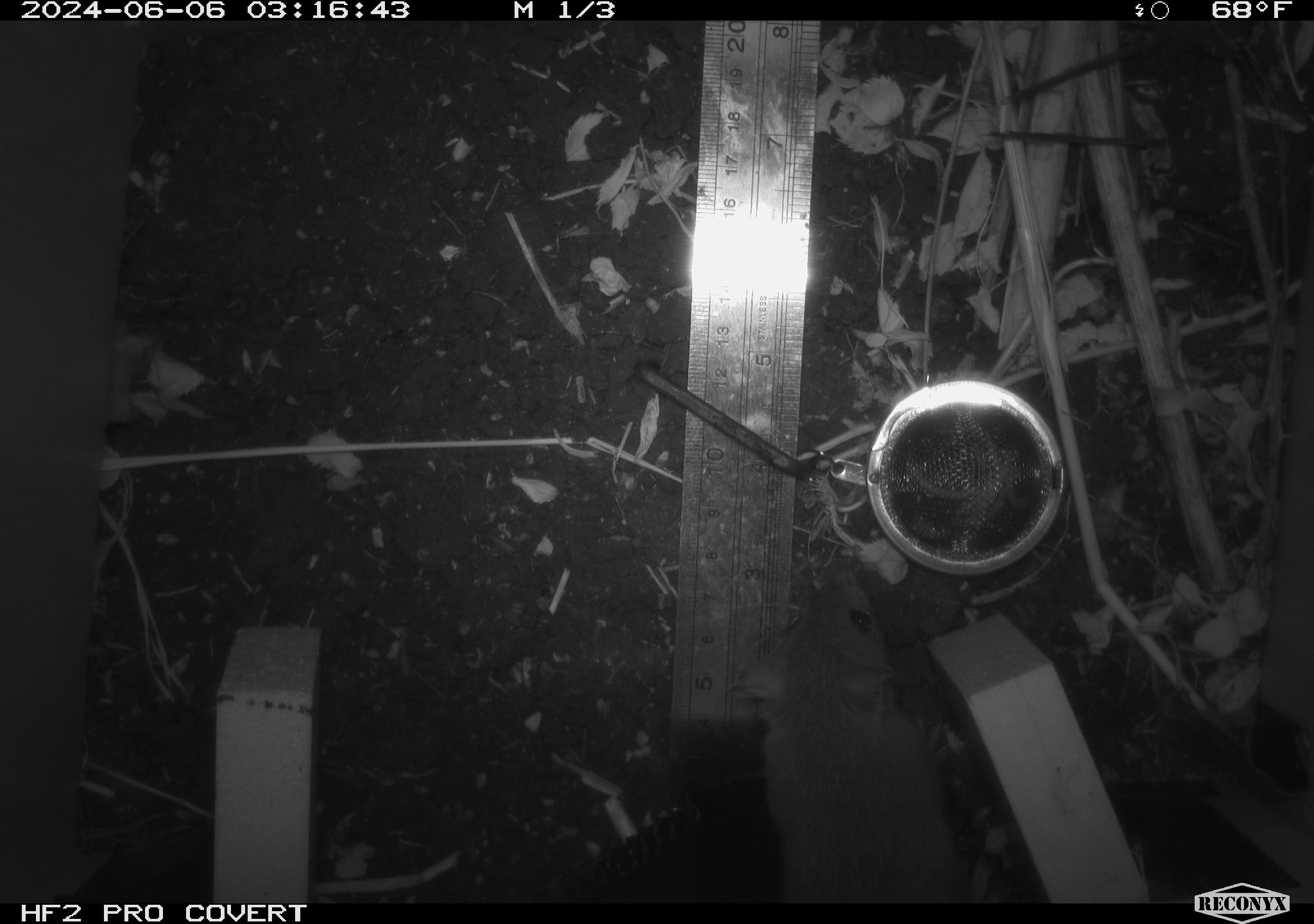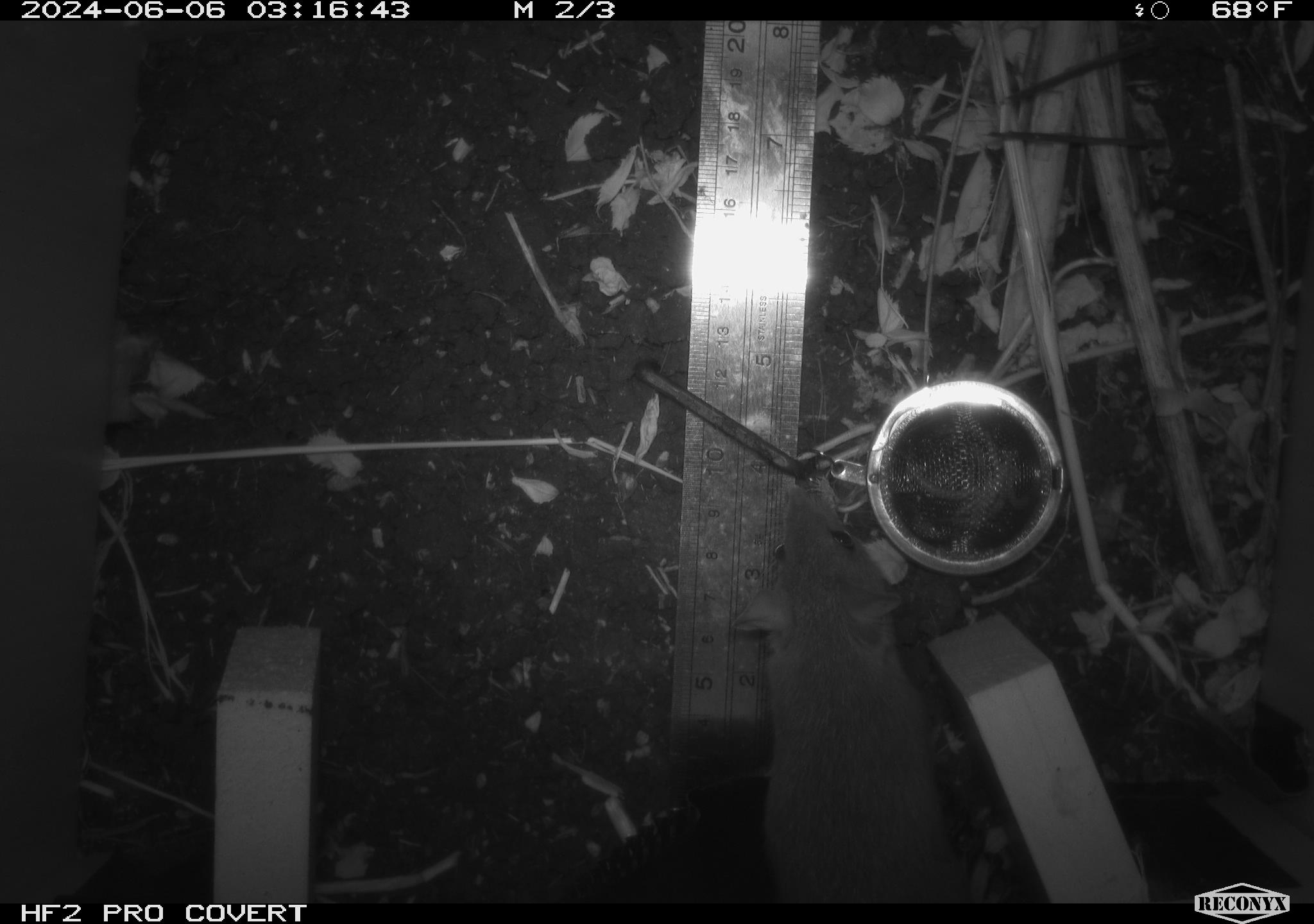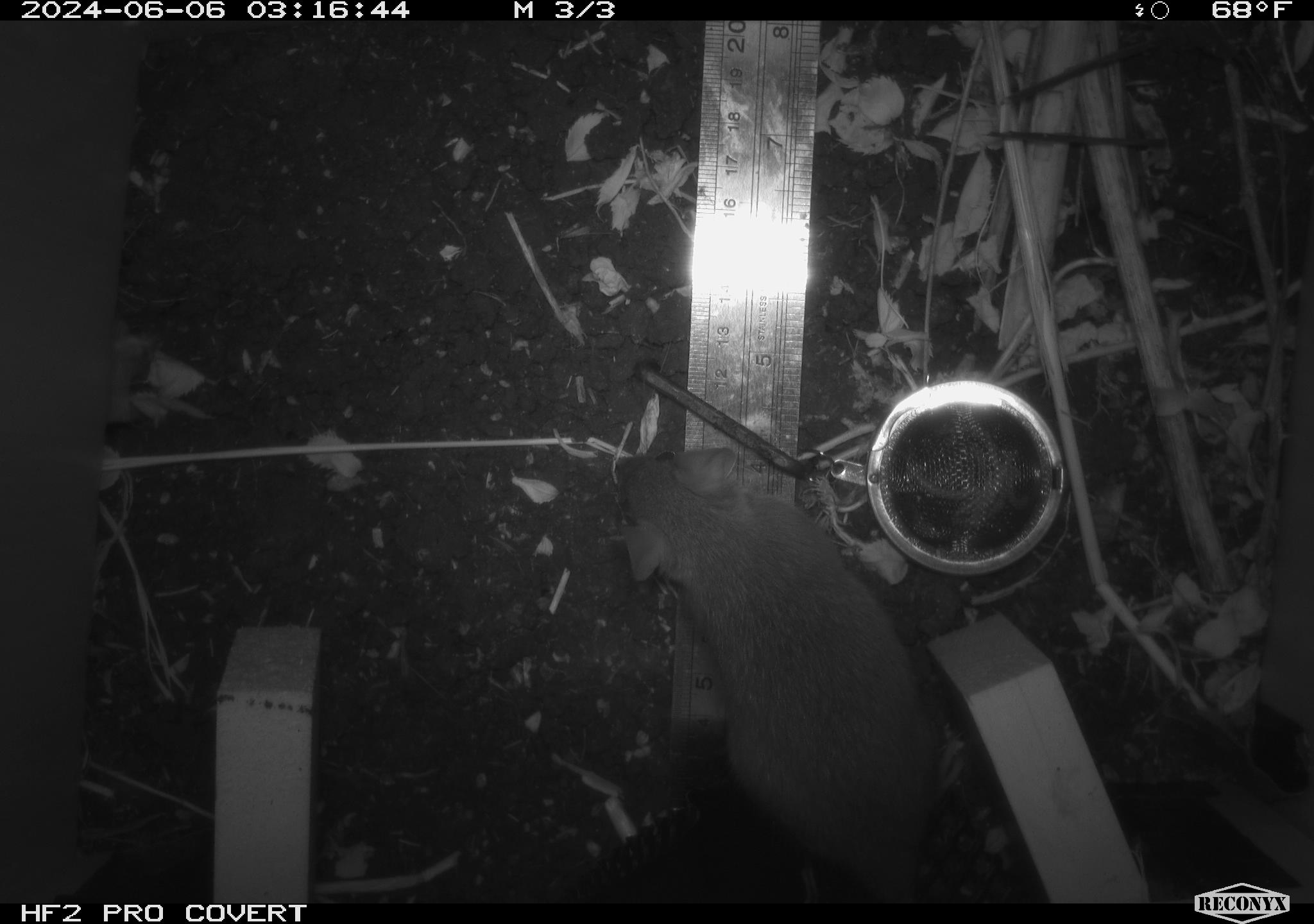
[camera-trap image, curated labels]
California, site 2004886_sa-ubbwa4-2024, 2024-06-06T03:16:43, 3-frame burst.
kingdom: Animalia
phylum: Chordata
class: Mammalia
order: Rodentia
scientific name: Rodentia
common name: woodrat or rat or mouse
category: woodrat or rat or mouse species